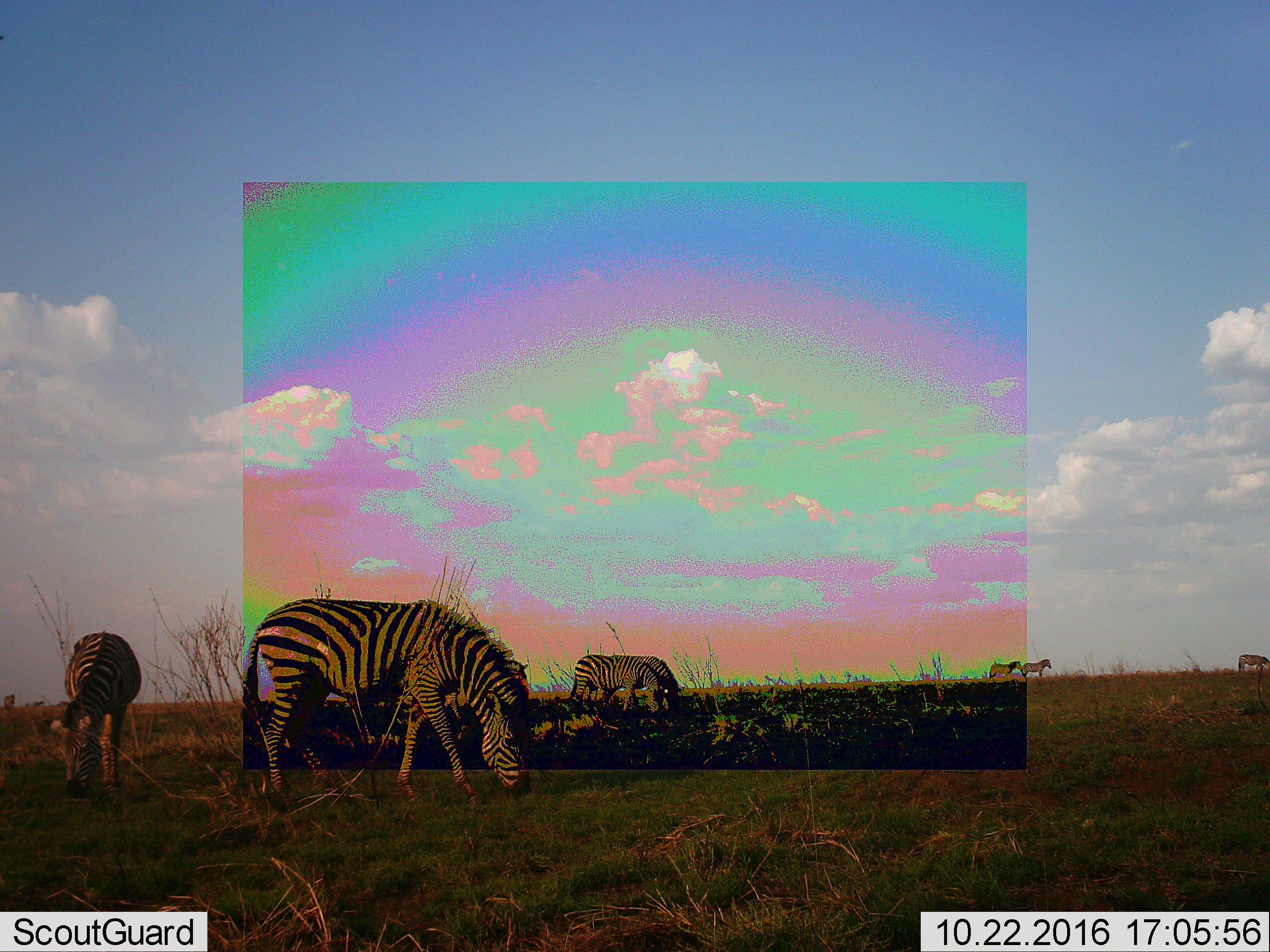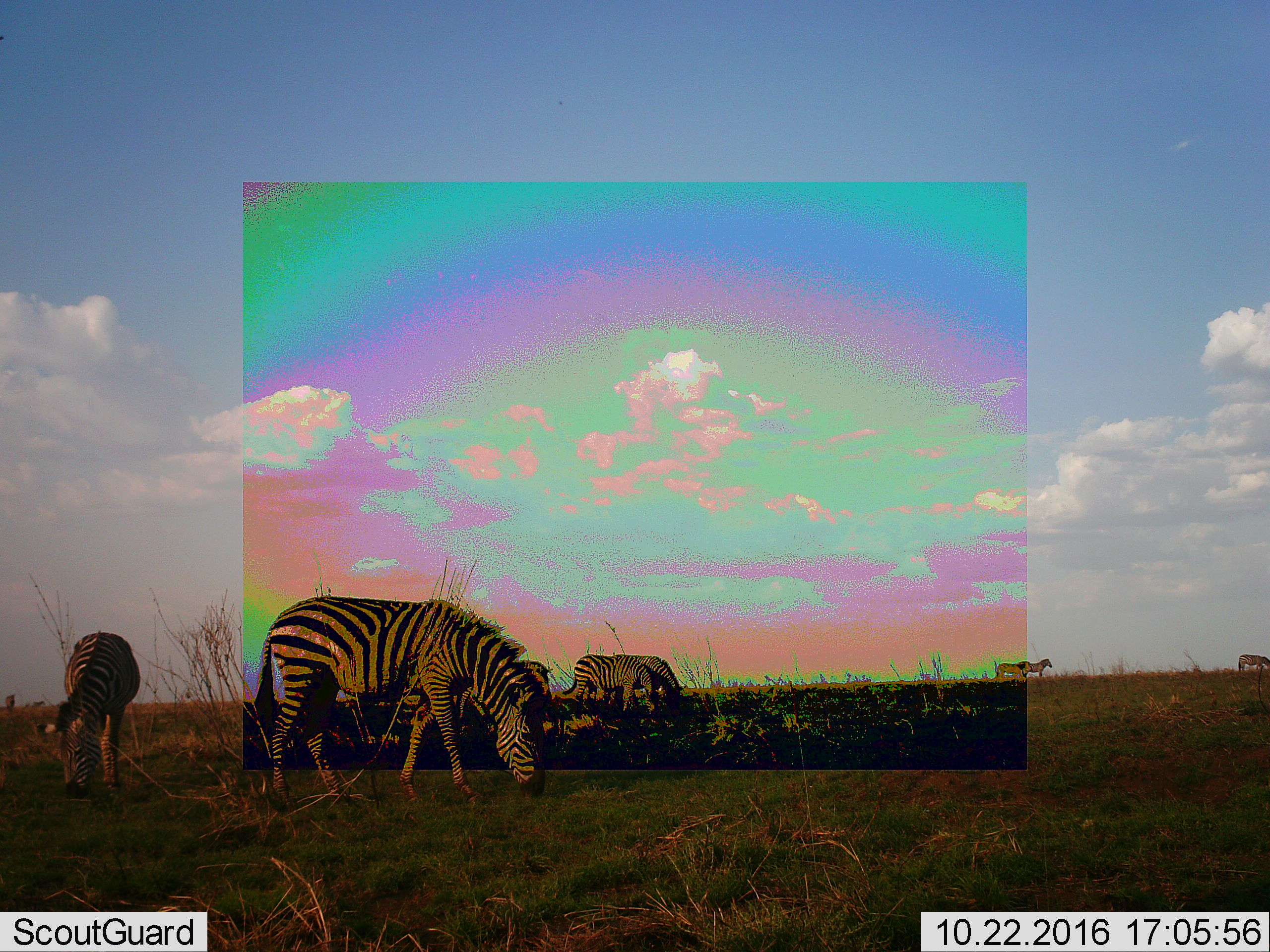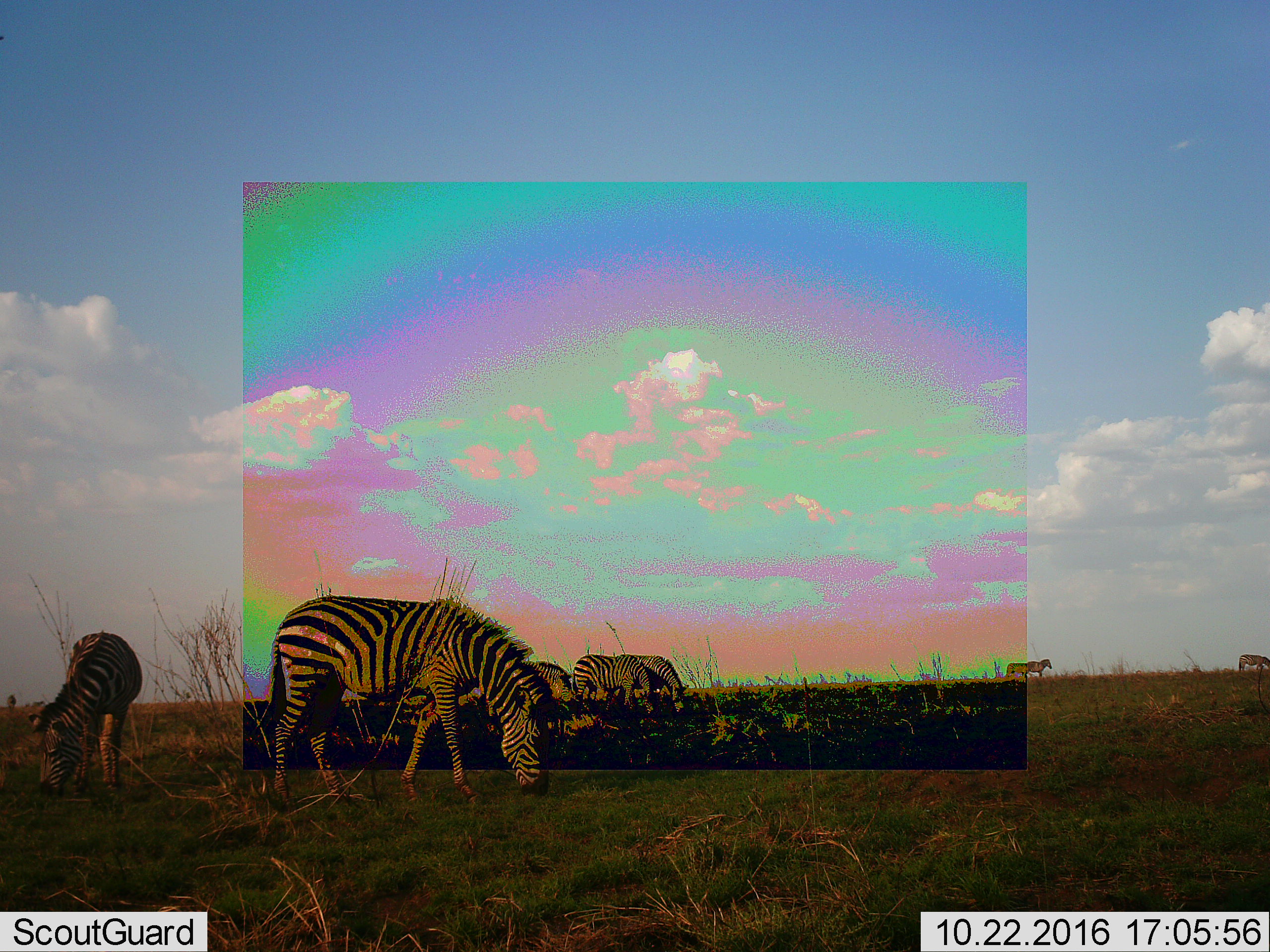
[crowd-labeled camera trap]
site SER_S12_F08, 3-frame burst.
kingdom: Animalia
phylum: Chordata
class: Mammalia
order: Perissodactyla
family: Equidae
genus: Equus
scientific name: Equus quagga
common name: plains zebra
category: zebraplains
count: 7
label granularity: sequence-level